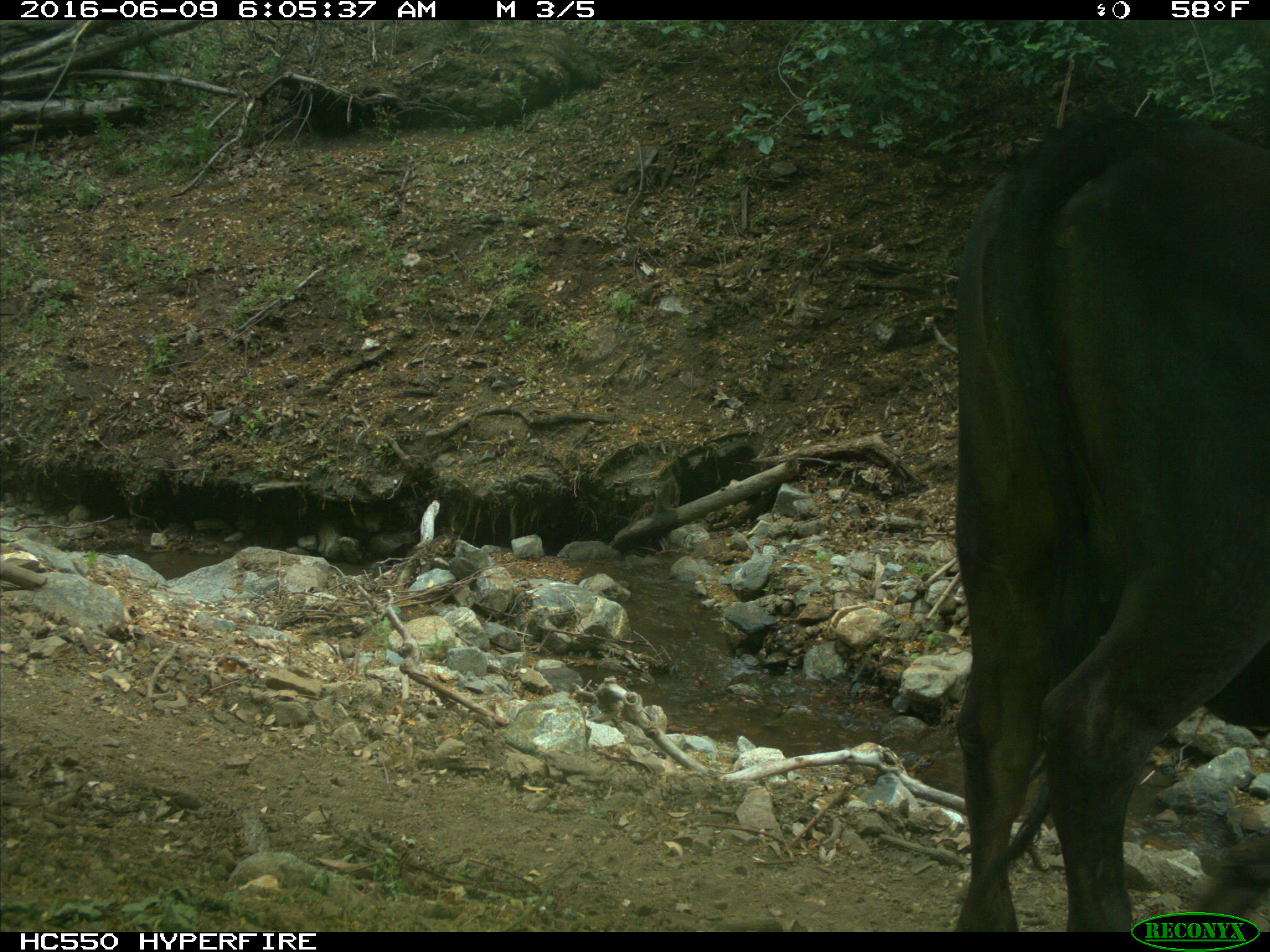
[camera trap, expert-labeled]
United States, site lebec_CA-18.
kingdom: Animalia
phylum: Chordata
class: Mammalia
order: Artiodactyla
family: Bovidae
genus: Bos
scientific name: Bos taurus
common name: domestic cow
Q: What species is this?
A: Bos taurus (domestic cow).